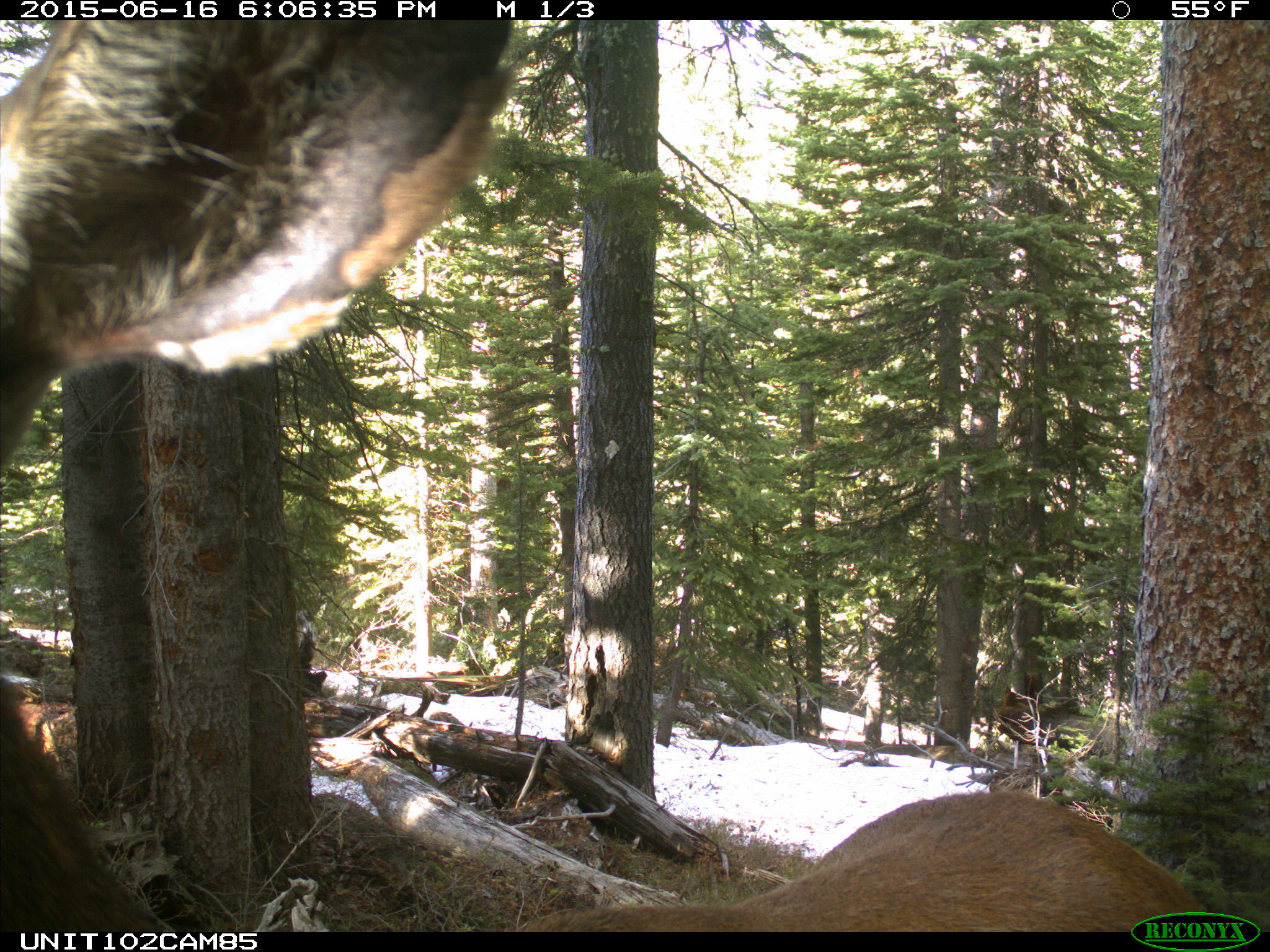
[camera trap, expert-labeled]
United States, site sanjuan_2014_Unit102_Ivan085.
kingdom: Animalia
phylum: Chordata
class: Mammalia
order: Artiodactyla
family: Cervidae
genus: Cervus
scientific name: Cervus elaphus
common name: red deer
Cervus elaphus (red deer).